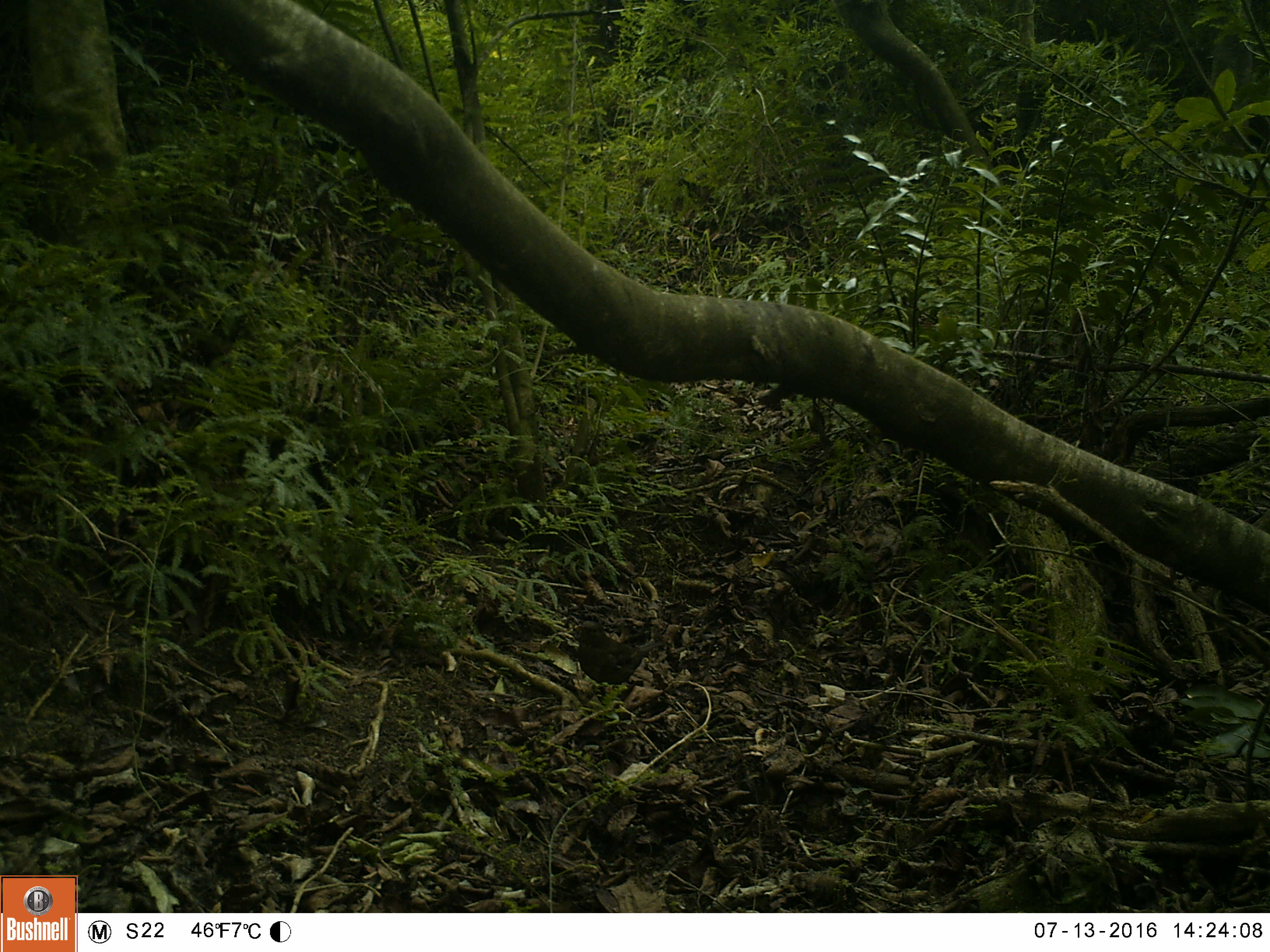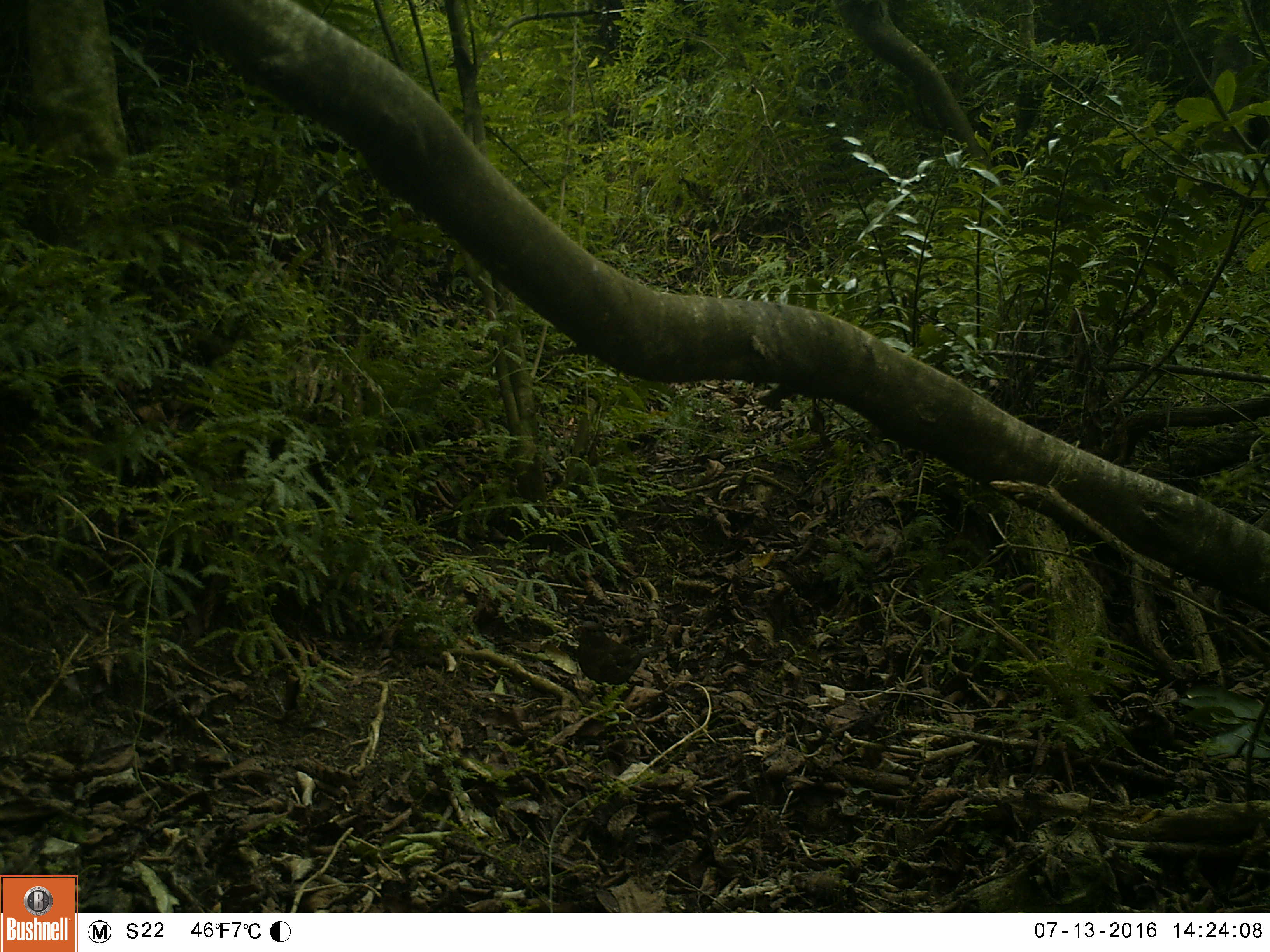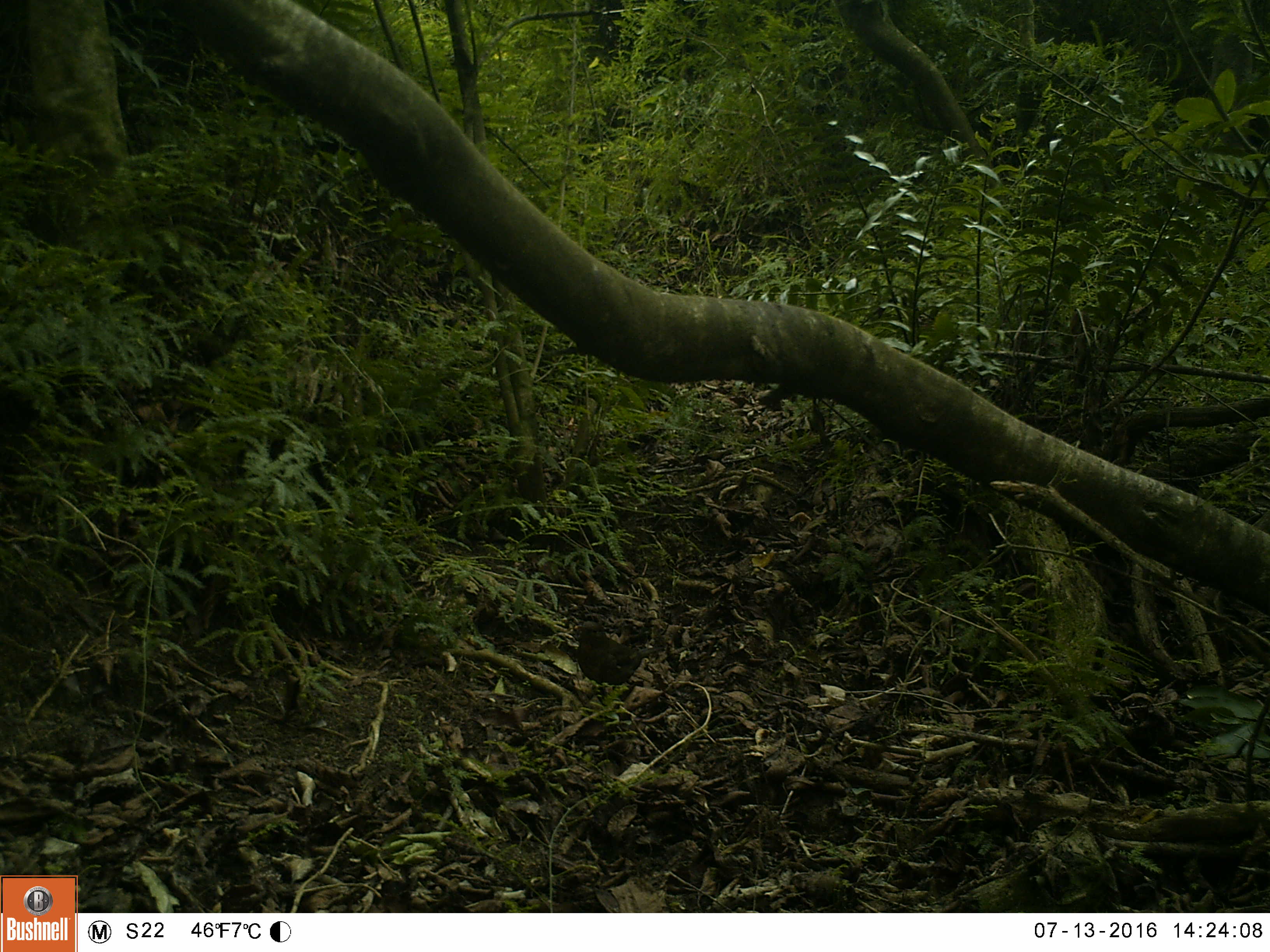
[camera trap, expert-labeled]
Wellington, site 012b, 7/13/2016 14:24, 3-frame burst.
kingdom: Animalia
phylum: Chordata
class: Aves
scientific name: Aves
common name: bird